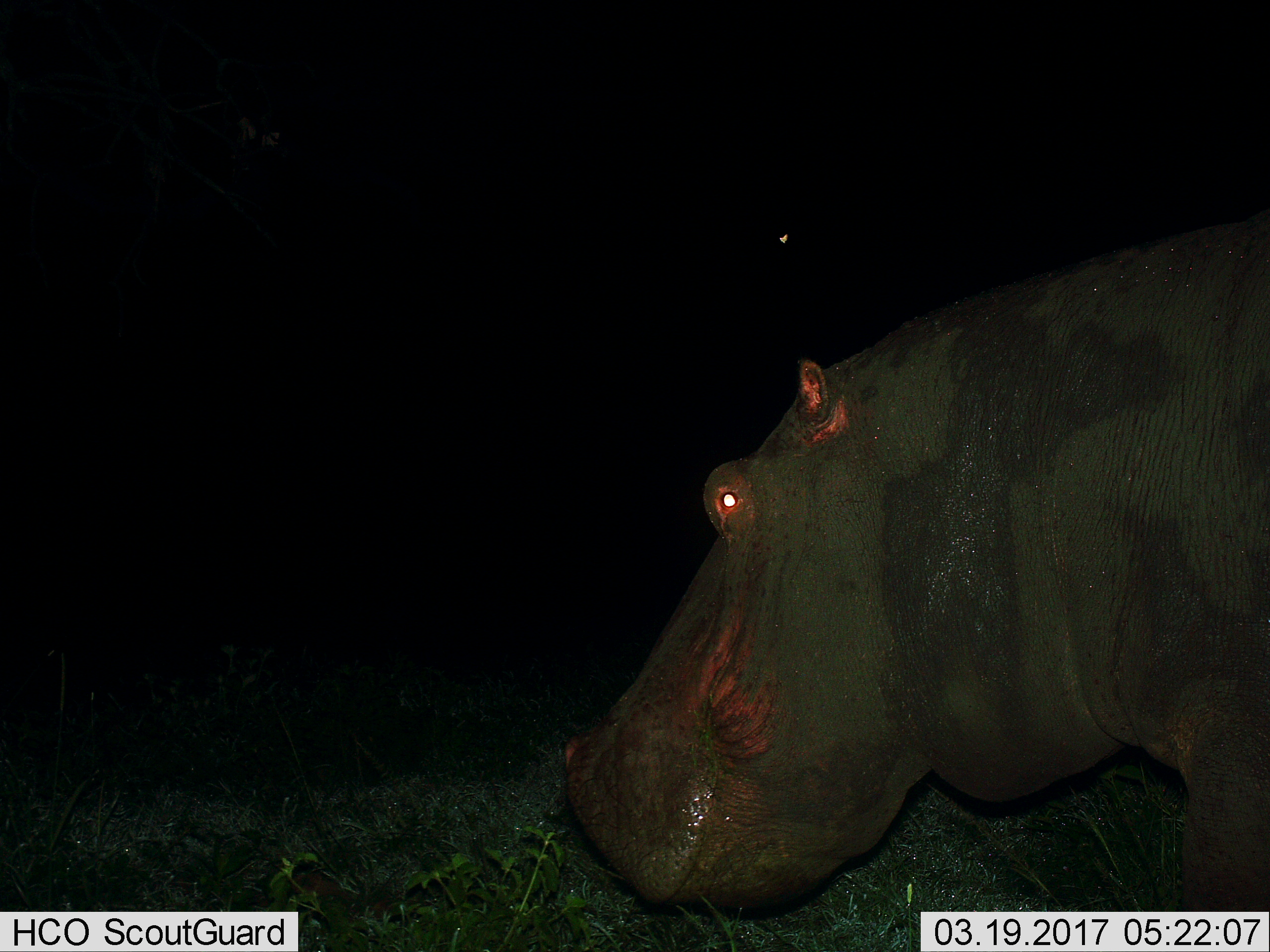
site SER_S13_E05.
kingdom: Animalia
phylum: Chordata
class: Mammalia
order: Artiodactyla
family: Hippopotamidae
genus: Hippopotamus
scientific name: Hippopotamus amphibius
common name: hippopotamus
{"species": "hippopotamus (Hippopotamus amphibius)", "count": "1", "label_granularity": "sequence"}